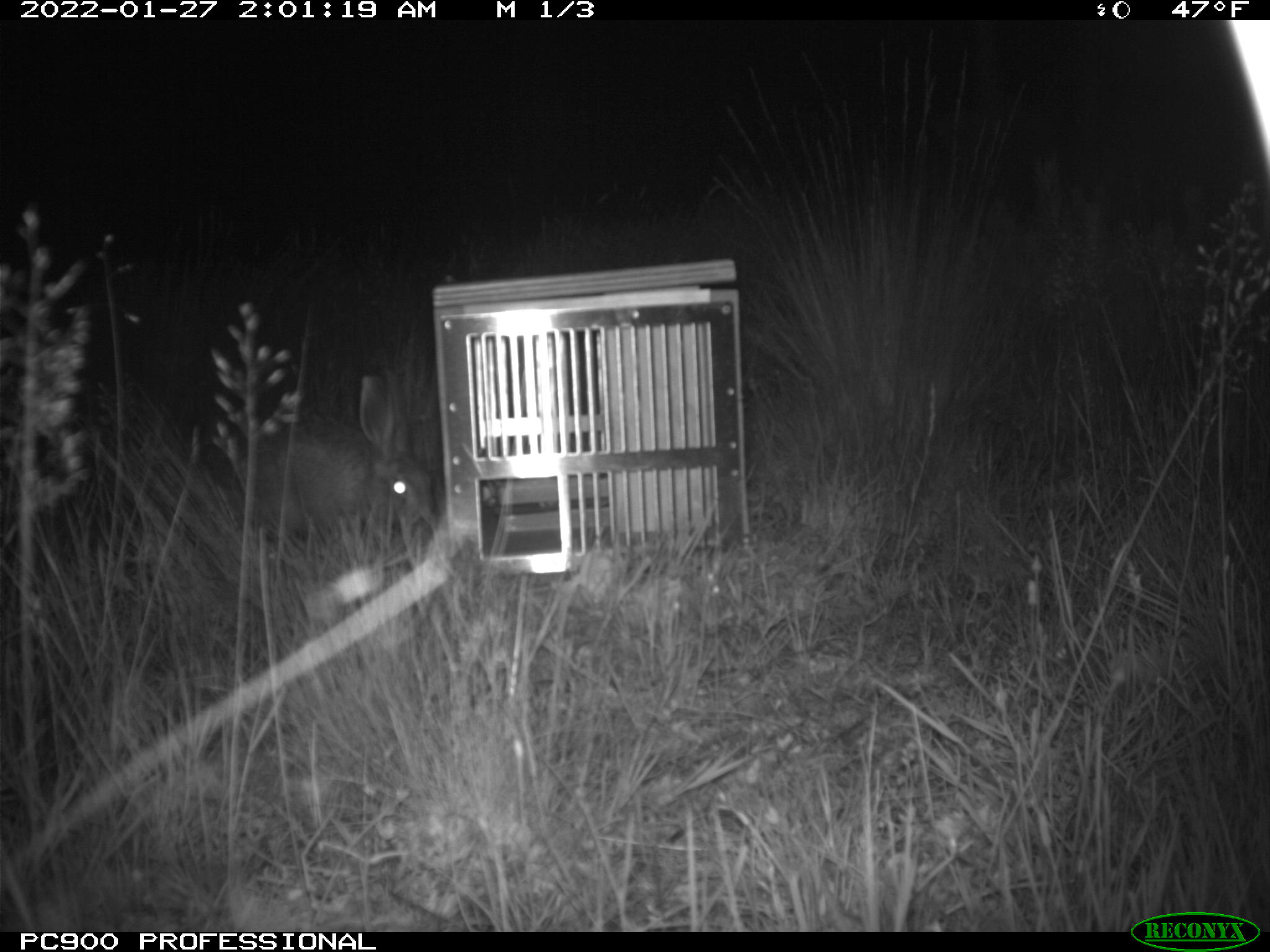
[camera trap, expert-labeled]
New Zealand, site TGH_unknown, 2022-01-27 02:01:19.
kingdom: Animalia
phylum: Chordata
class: Mammalia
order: Lagomorpha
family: Leporidae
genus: Lepus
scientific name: Lepus europaeus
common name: brown hare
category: hare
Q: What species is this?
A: Hare (brown hare) (Lepus europaeus).